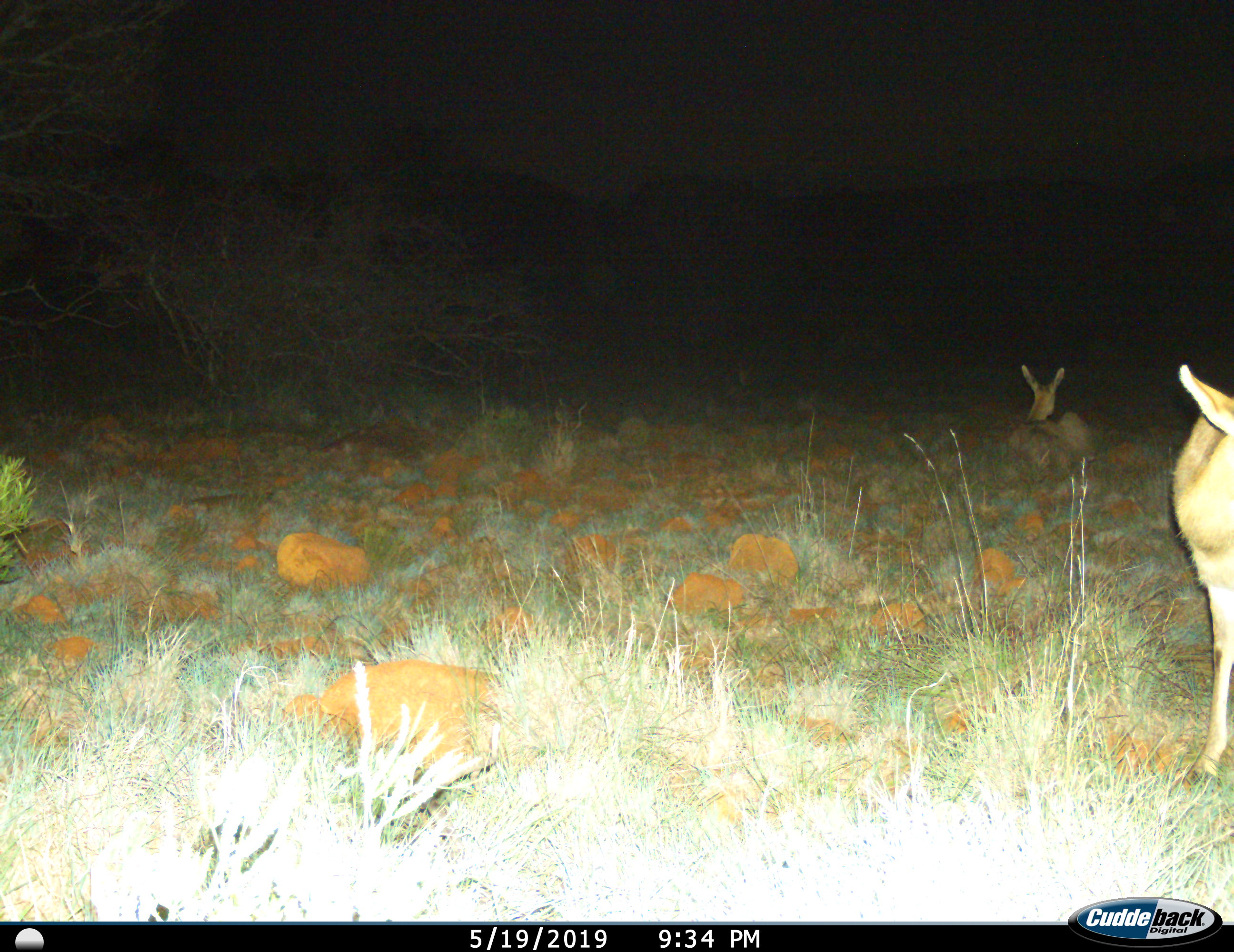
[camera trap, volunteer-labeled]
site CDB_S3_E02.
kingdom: Animalia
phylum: Chordata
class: Mammalia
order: Artiodactyla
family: Bovidae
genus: Redunca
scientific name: Redunca fulvorufula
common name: mountain reedbuck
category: reedbuckmountain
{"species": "reedbuckmountain (mountain reedbuck) (Redunca fulvorufula)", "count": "2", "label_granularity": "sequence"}